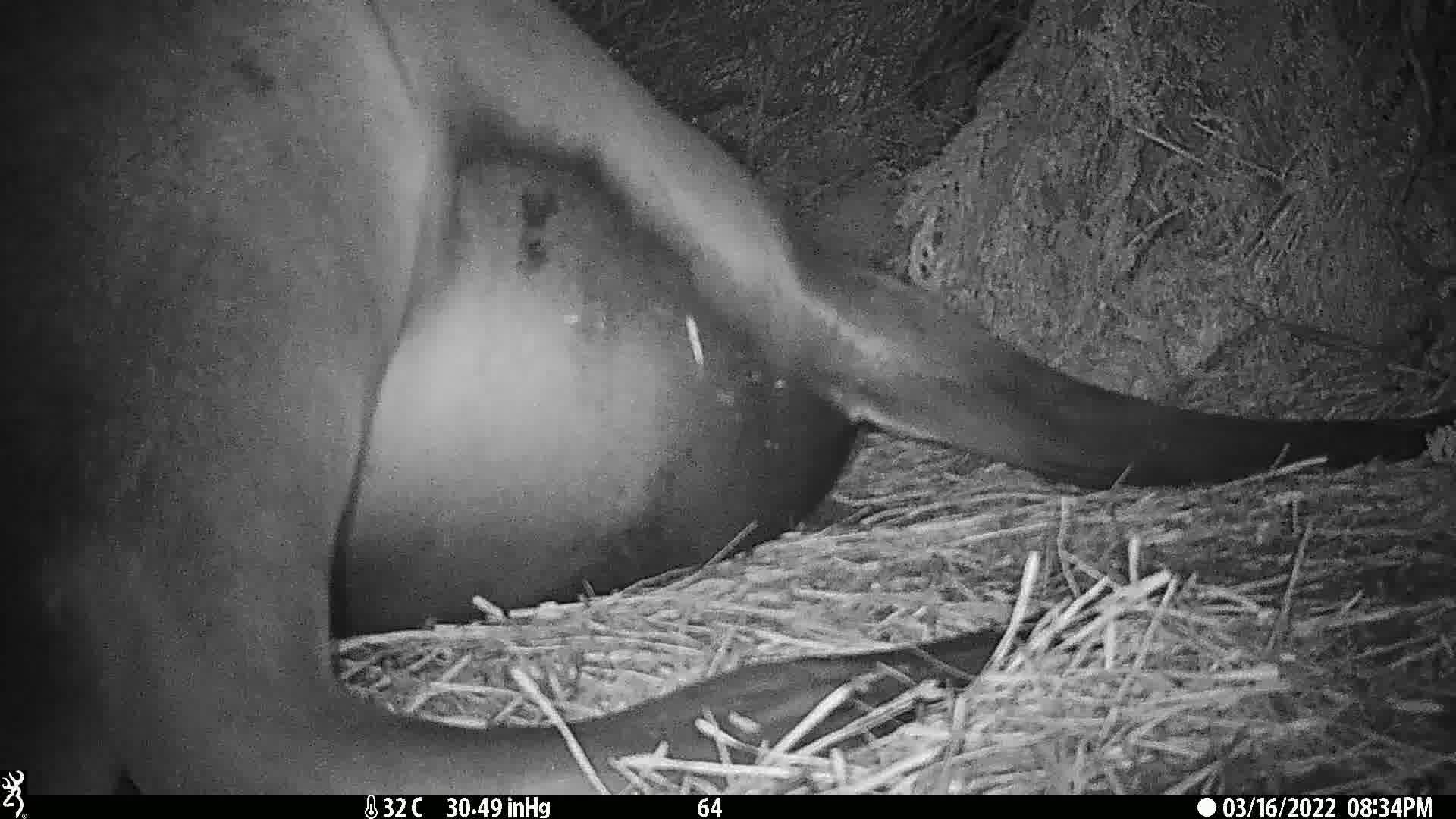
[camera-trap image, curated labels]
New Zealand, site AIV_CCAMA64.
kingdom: Animalia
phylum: Chordata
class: Mammalia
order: Carnivora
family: Otariidae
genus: Phocarctos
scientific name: Phocarctos hookeri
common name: new zealand sea lion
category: sealion